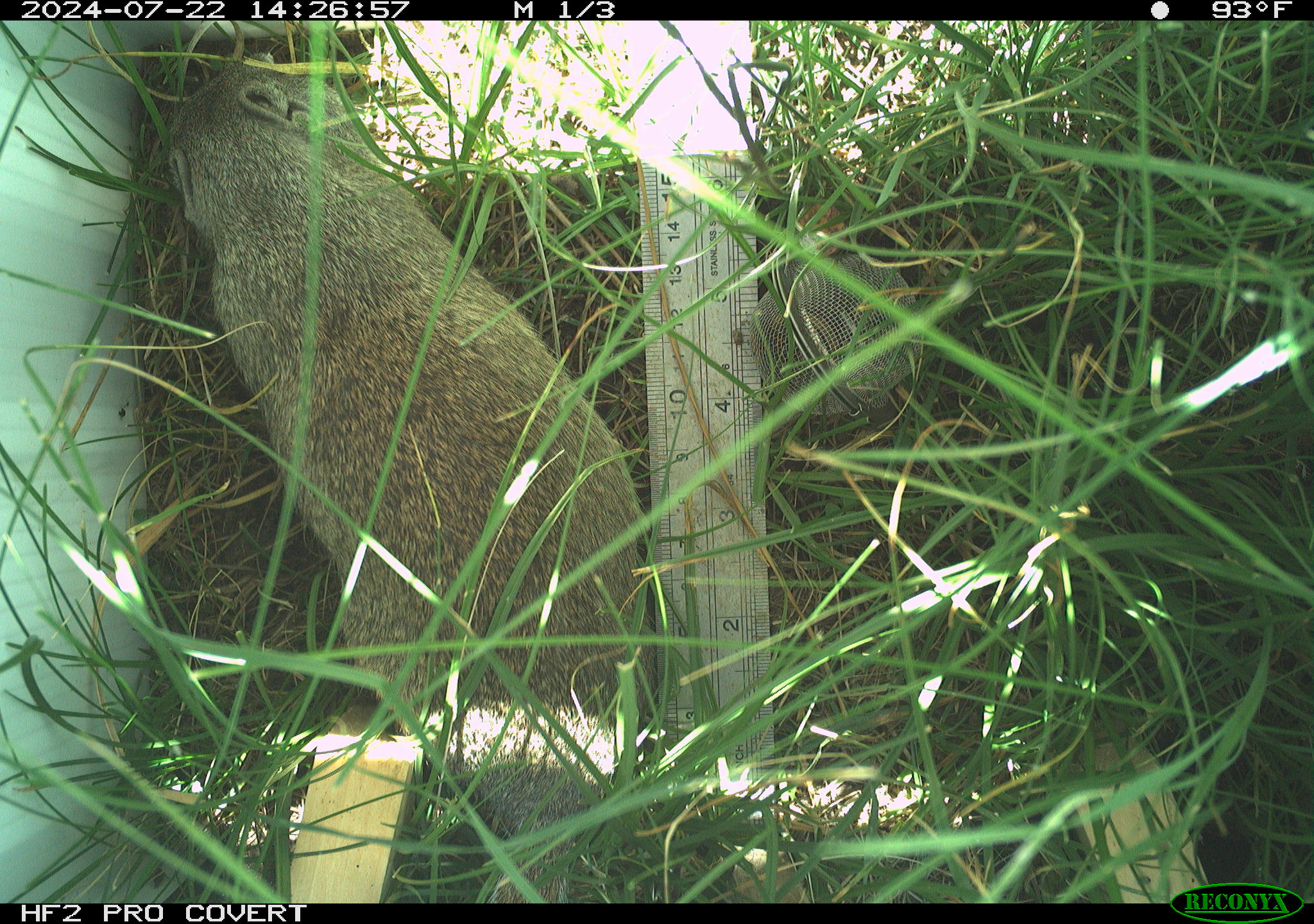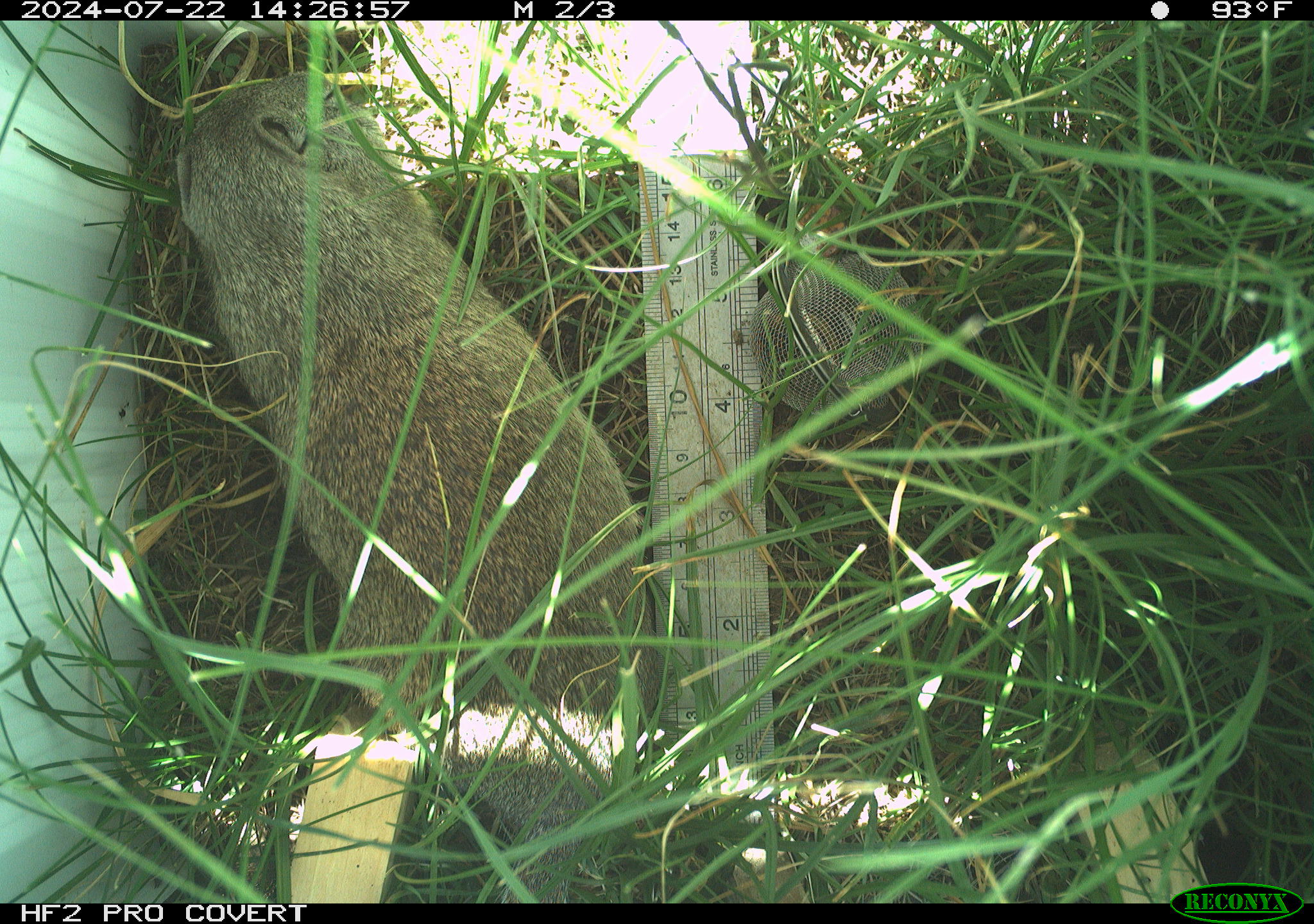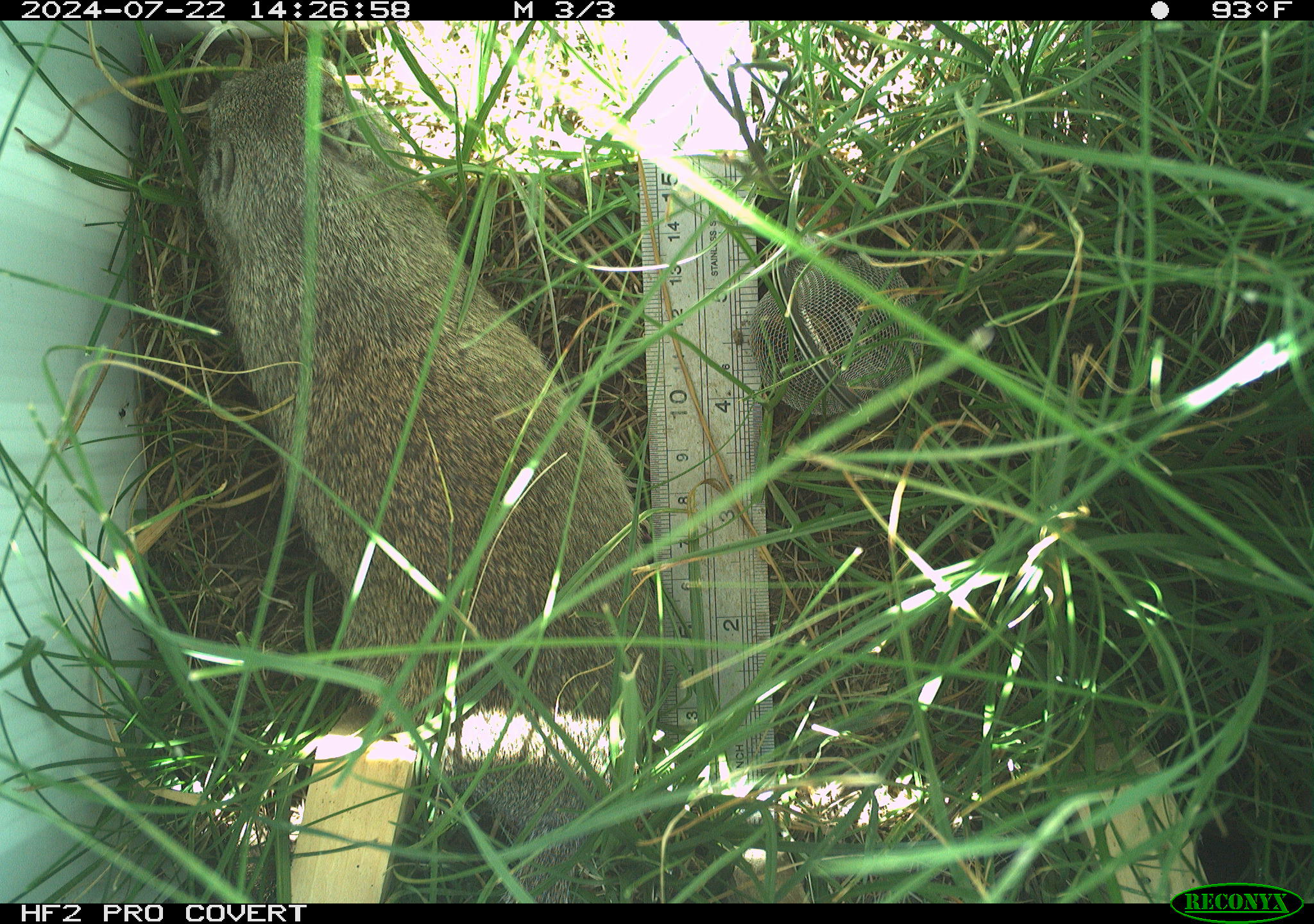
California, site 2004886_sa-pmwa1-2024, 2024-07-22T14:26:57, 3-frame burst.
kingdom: Animalia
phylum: Chordata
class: Mammalia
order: Rodentia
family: Sciuridae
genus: Urocitellus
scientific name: Urocitellus beldingi beldingi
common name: belding's ground squirrel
Belding's ground squirrel (Urocitellus beldingi beldingi).